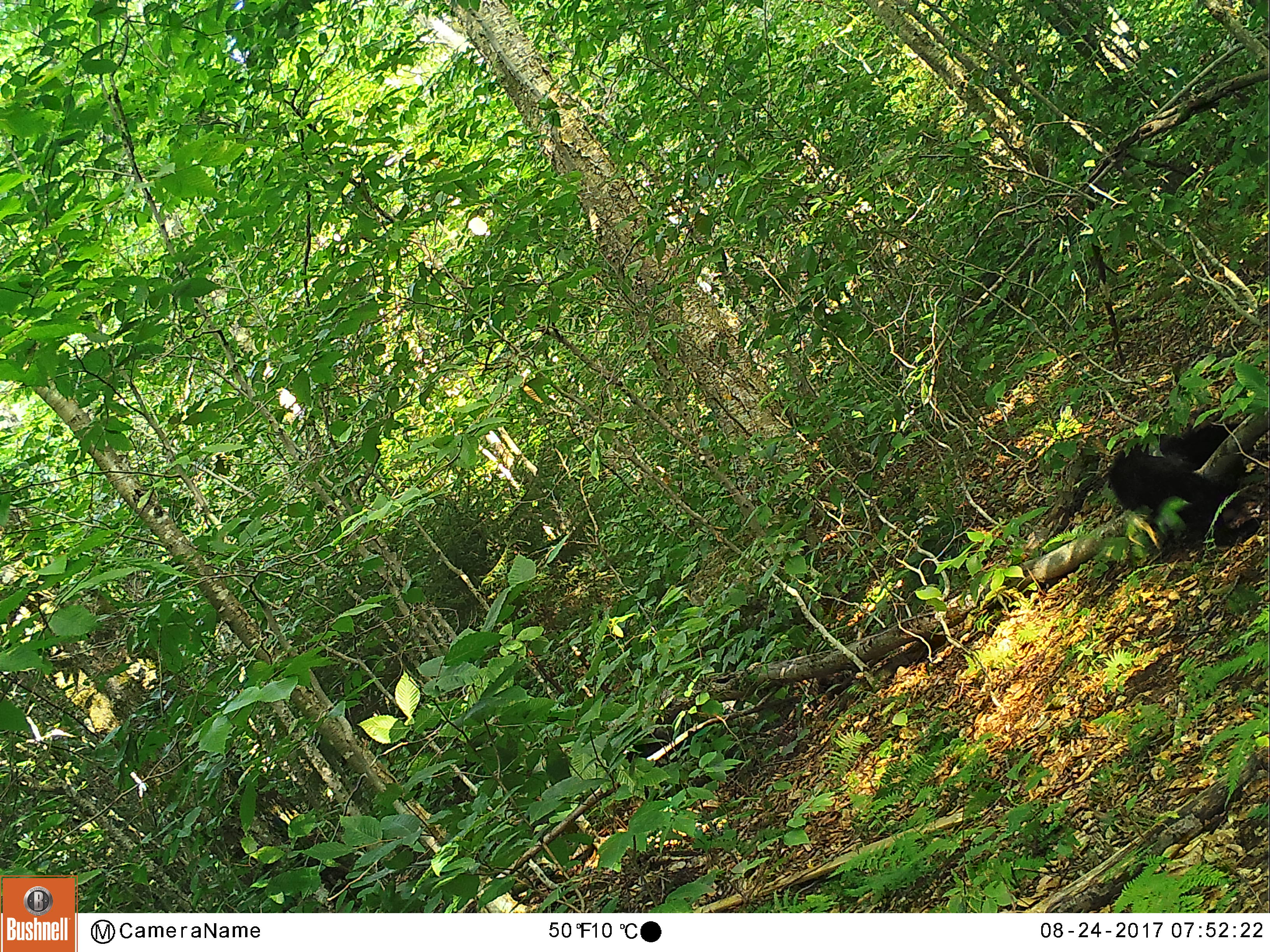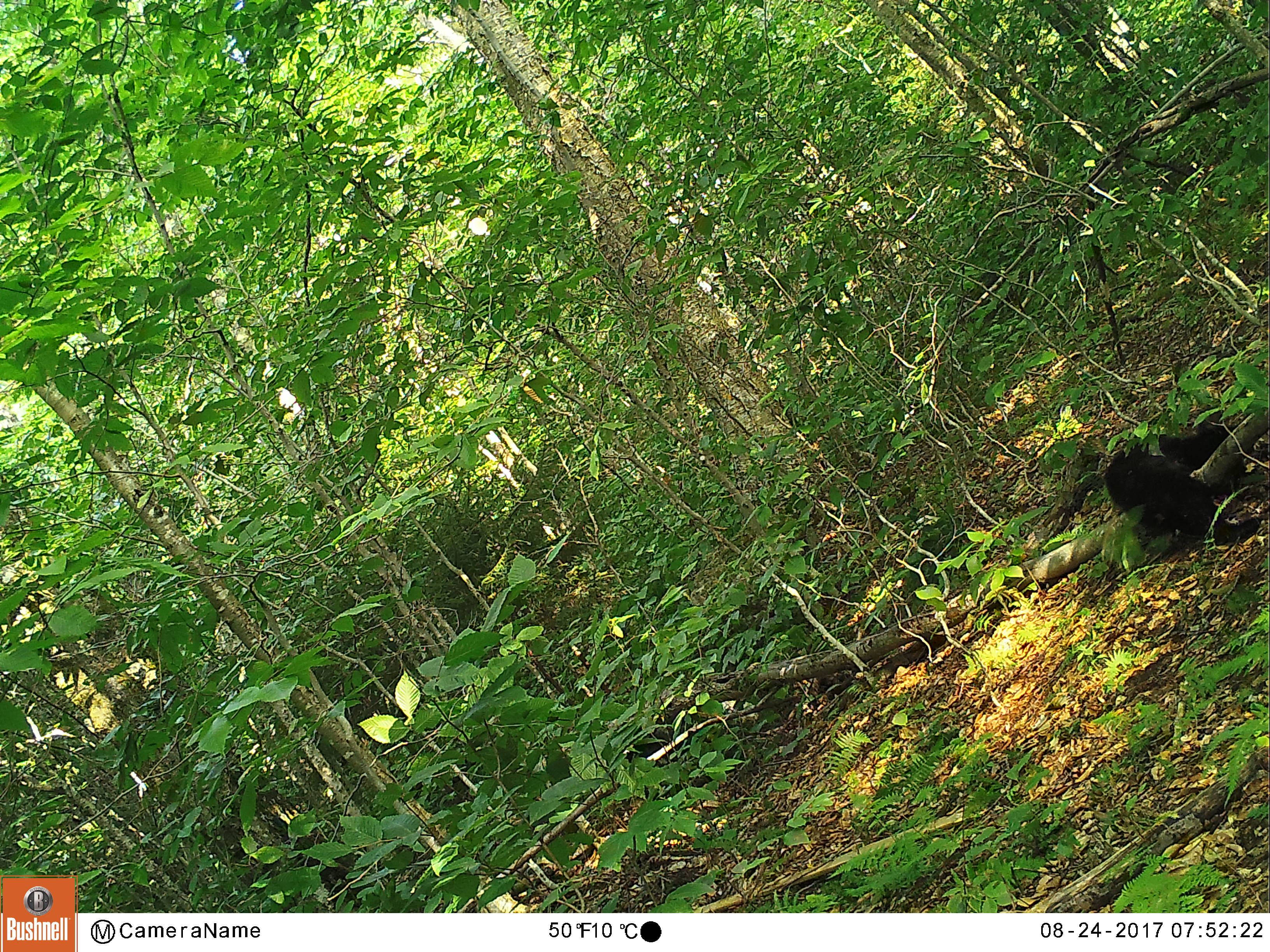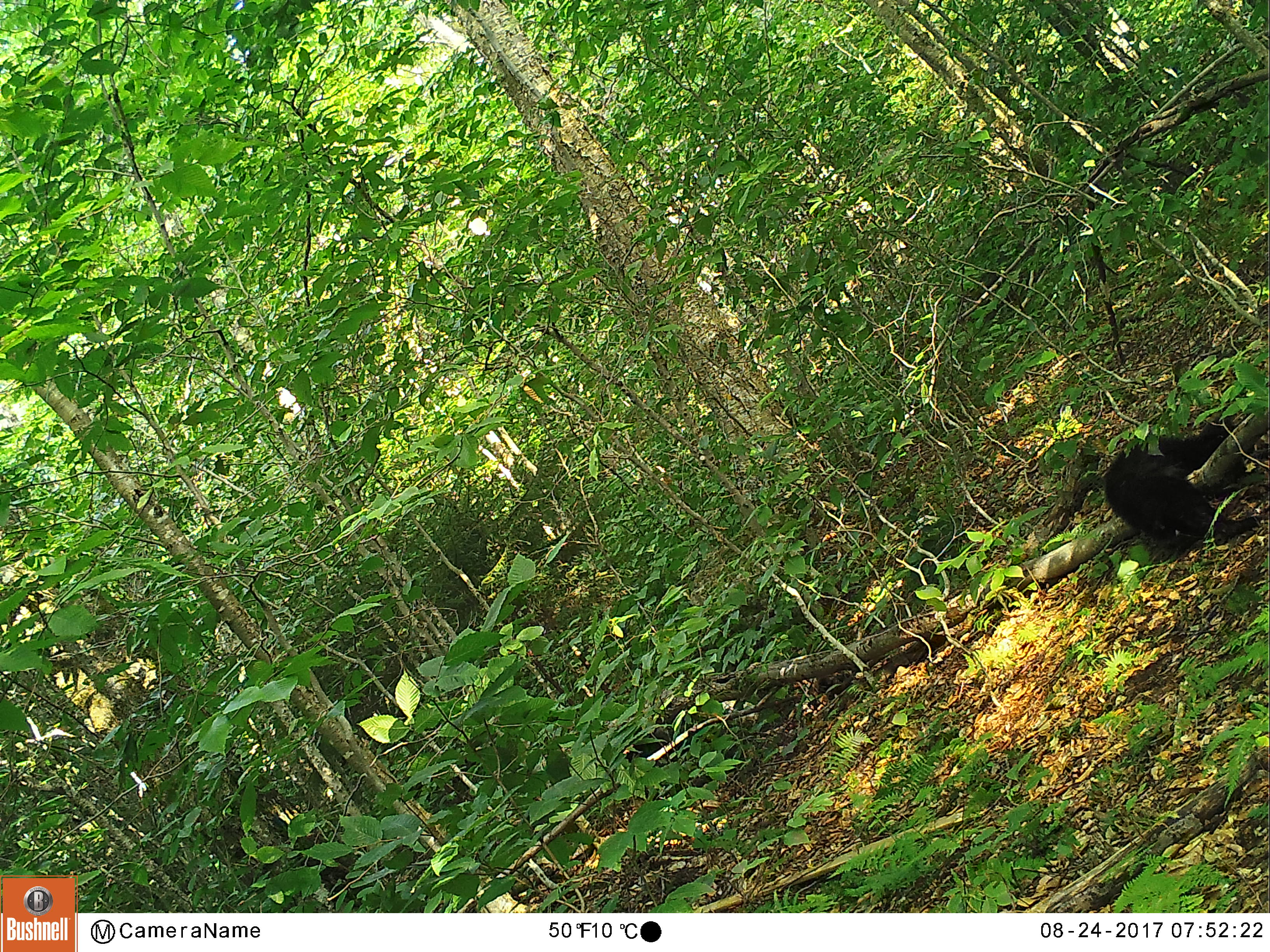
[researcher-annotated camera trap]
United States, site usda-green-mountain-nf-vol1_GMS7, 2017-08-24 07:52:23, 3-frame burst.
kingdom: Animalia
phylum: Chordata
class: Mammalia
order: Carnivora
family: Ursidae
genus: Ursus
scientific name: Ursus americanus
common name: black bear